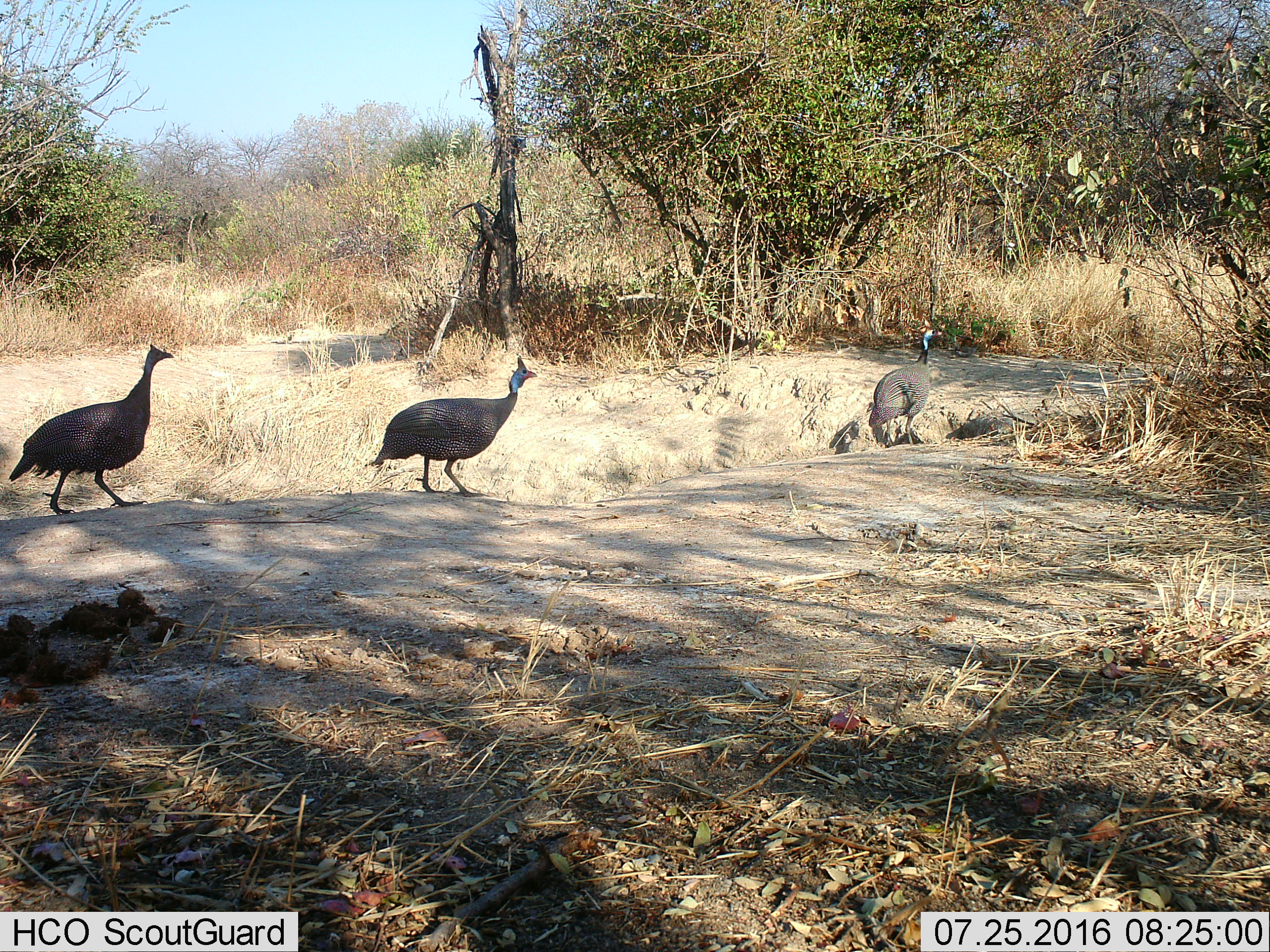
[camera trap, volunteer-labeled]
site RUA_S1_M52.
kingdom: Animalia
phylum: Chordata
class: Aves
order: Galliformes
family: Numididae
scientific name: Numididae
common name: guineafowl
Guineafowl (Numididae), count 3. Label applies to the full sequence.